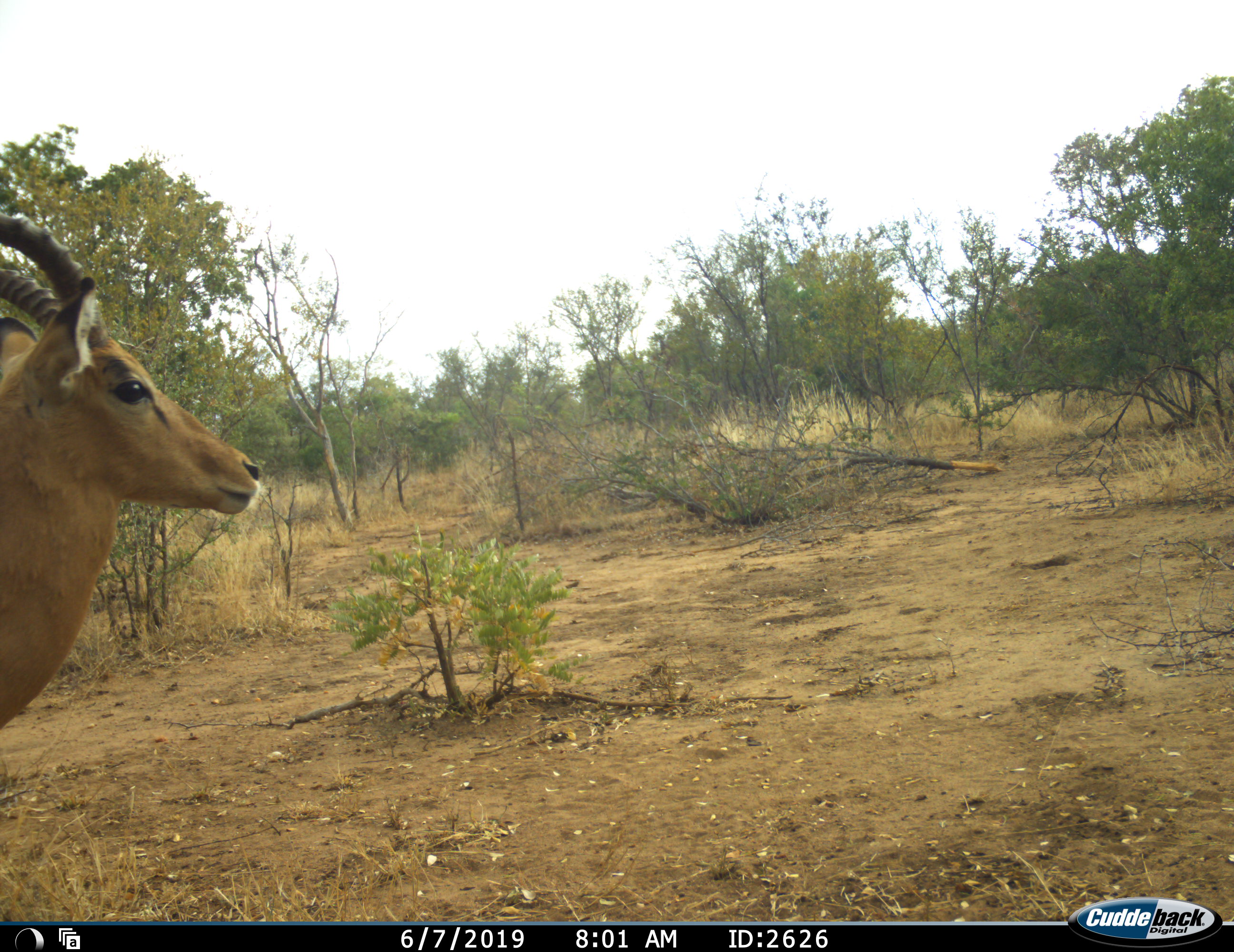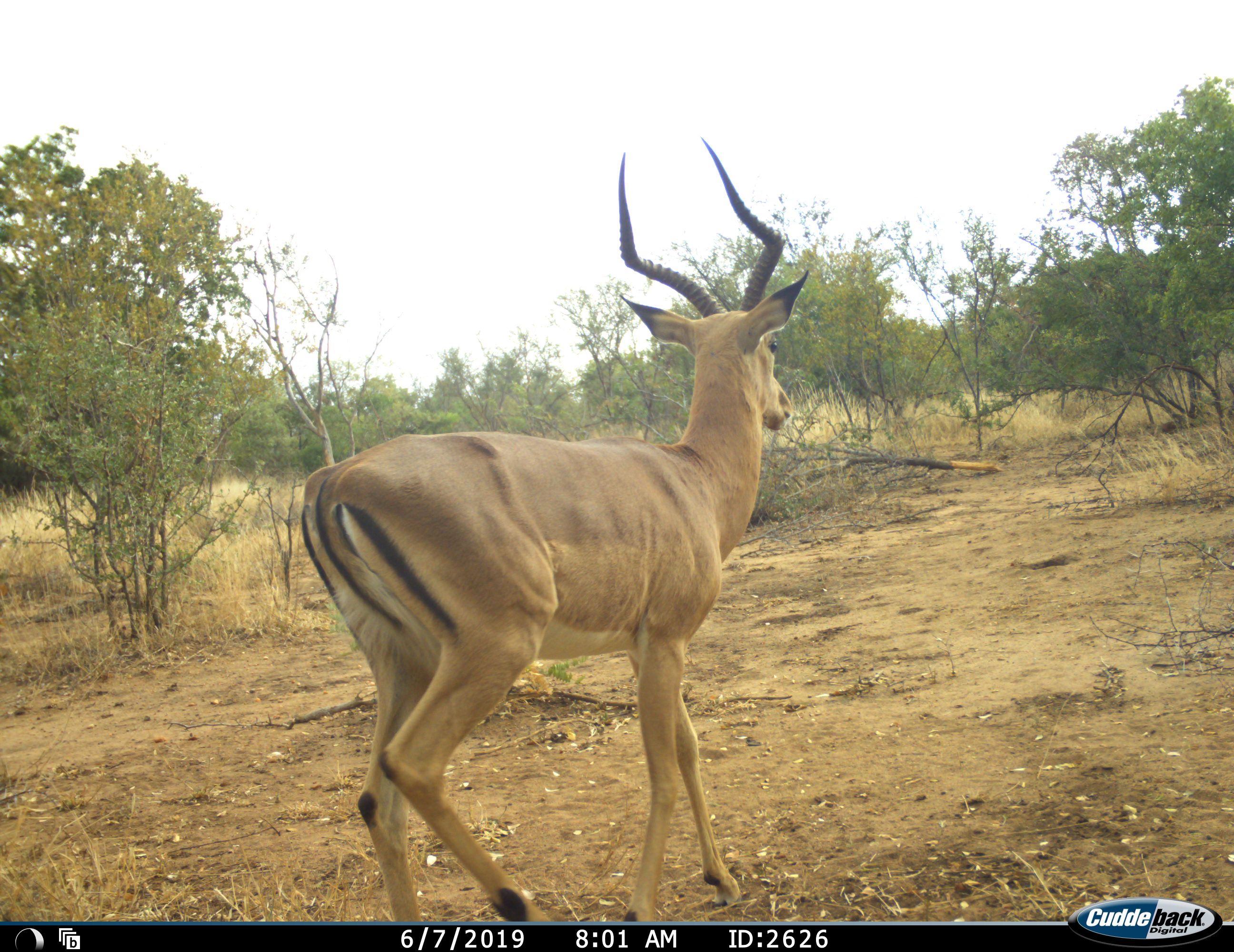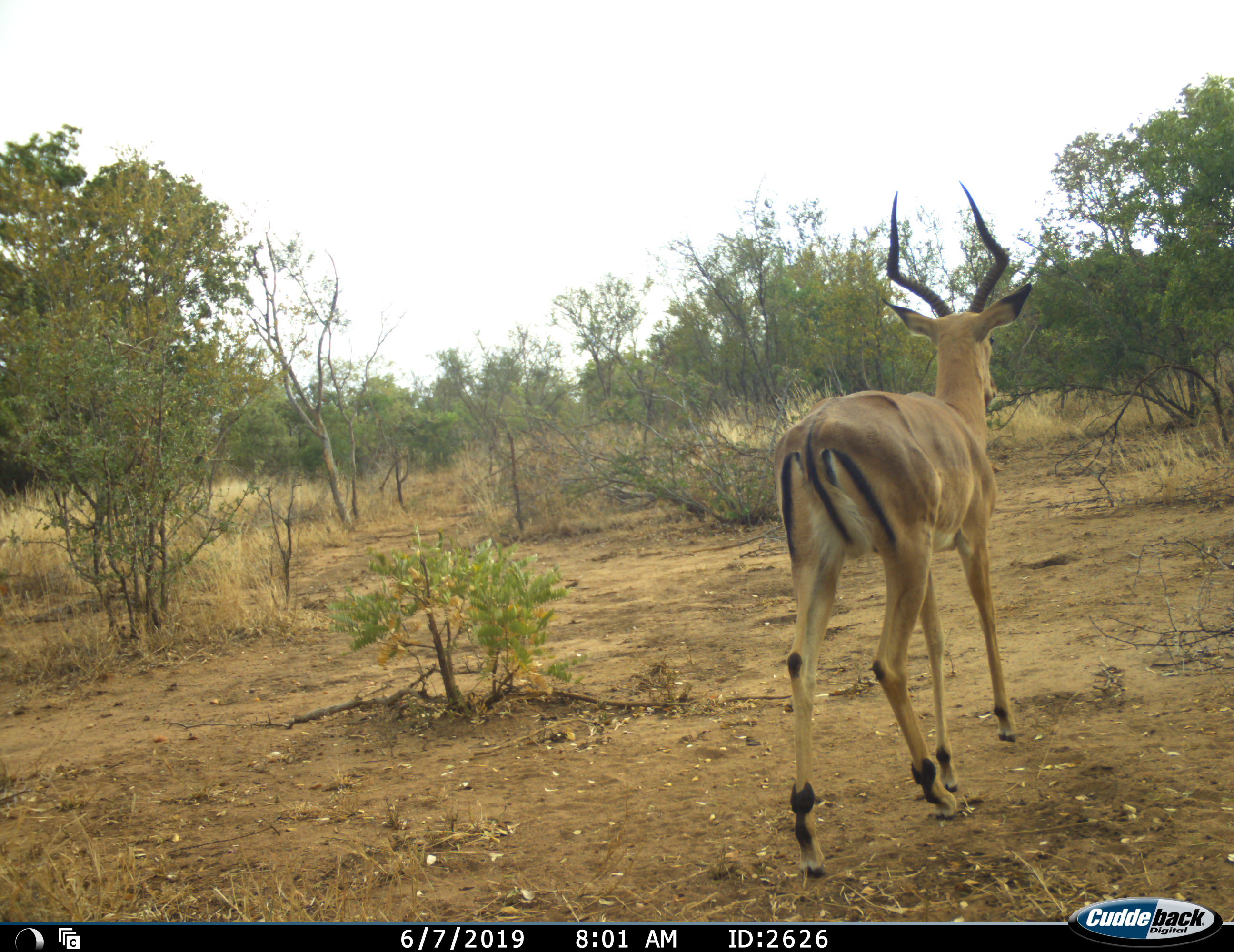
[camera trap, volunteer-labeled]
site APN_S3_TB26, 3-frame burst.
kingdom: Animalia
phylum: Chordata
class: Mammalia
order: Artiodactyla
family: Bovidae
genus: Aepyceros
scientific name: Aepyceros melampus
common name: impala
Impala (Aepyceros melampus), count 1. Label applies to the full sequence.